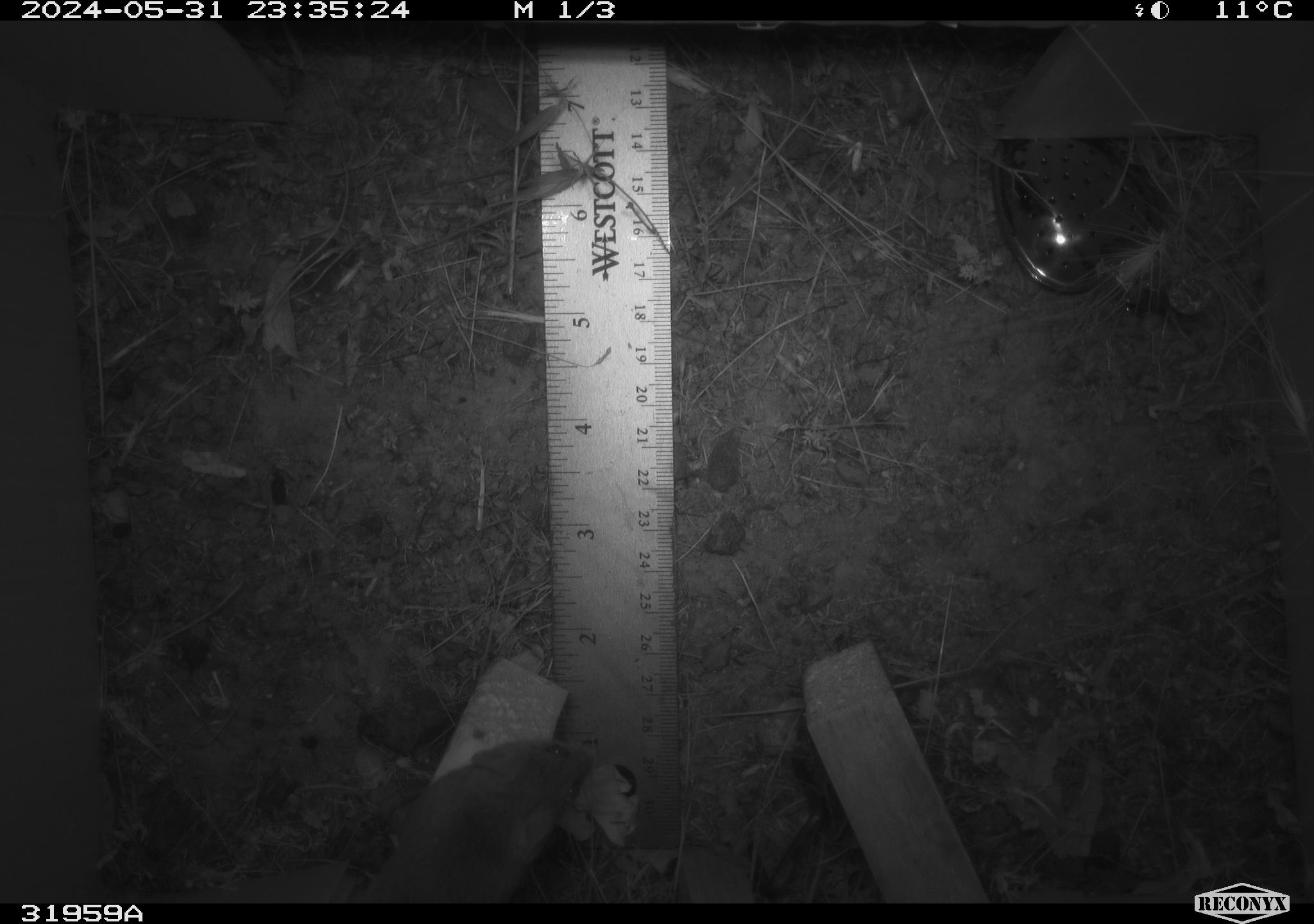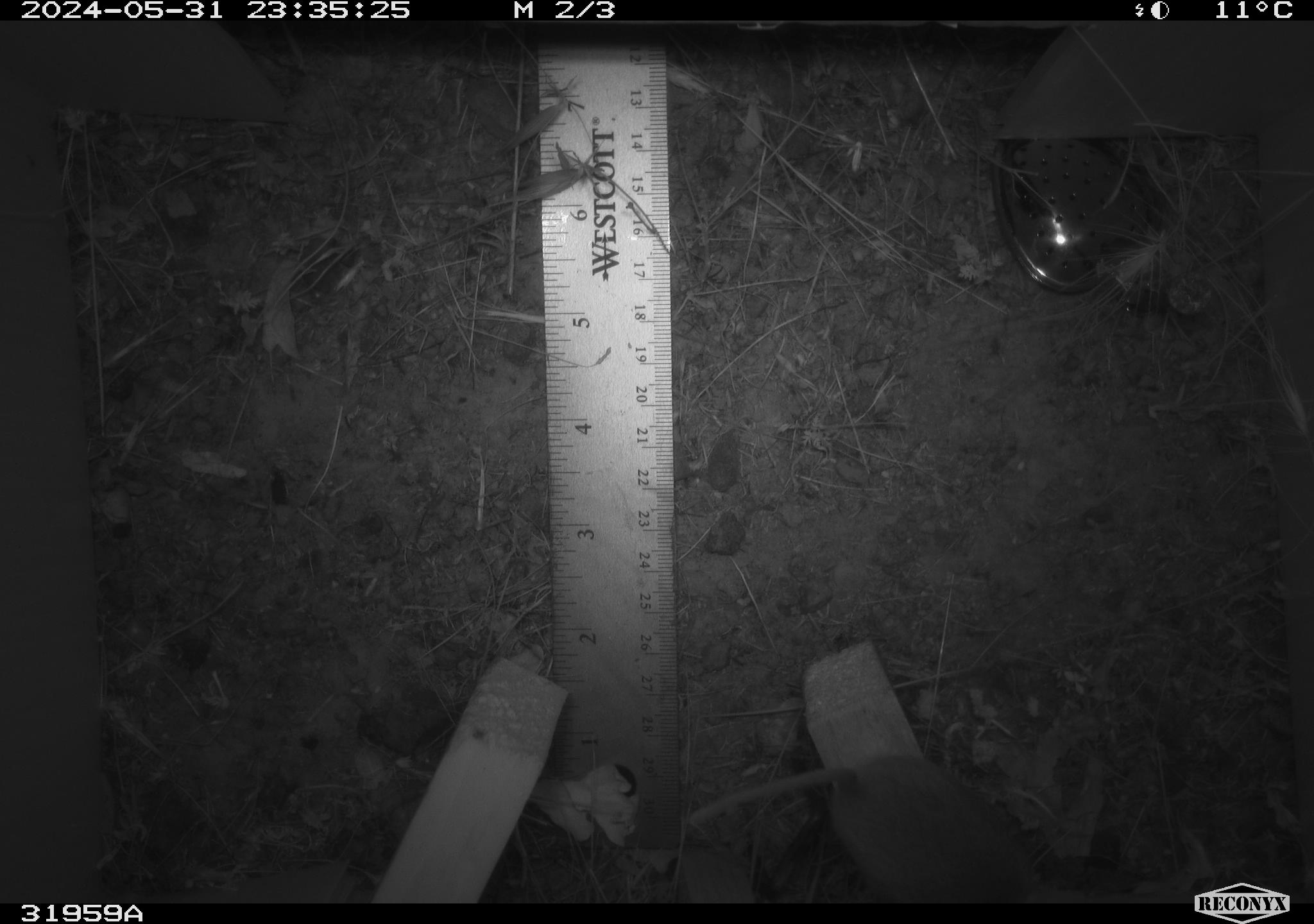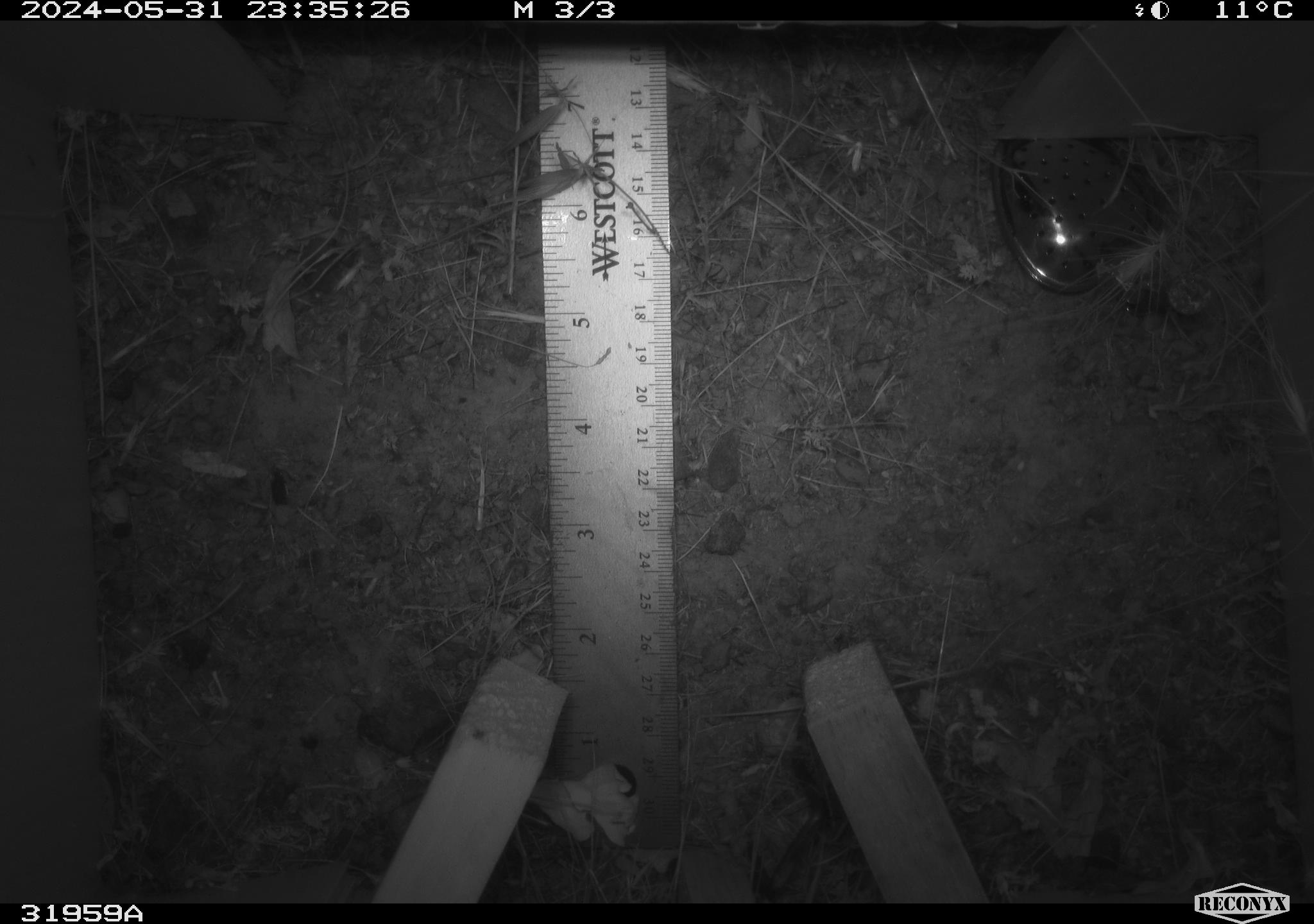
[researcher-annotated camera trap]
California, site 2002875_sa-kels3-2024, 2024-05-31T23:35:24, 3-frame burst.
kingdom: Animalia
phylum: Chordata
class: Mammalia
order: Rodentia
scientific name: Rodentia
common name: rodent